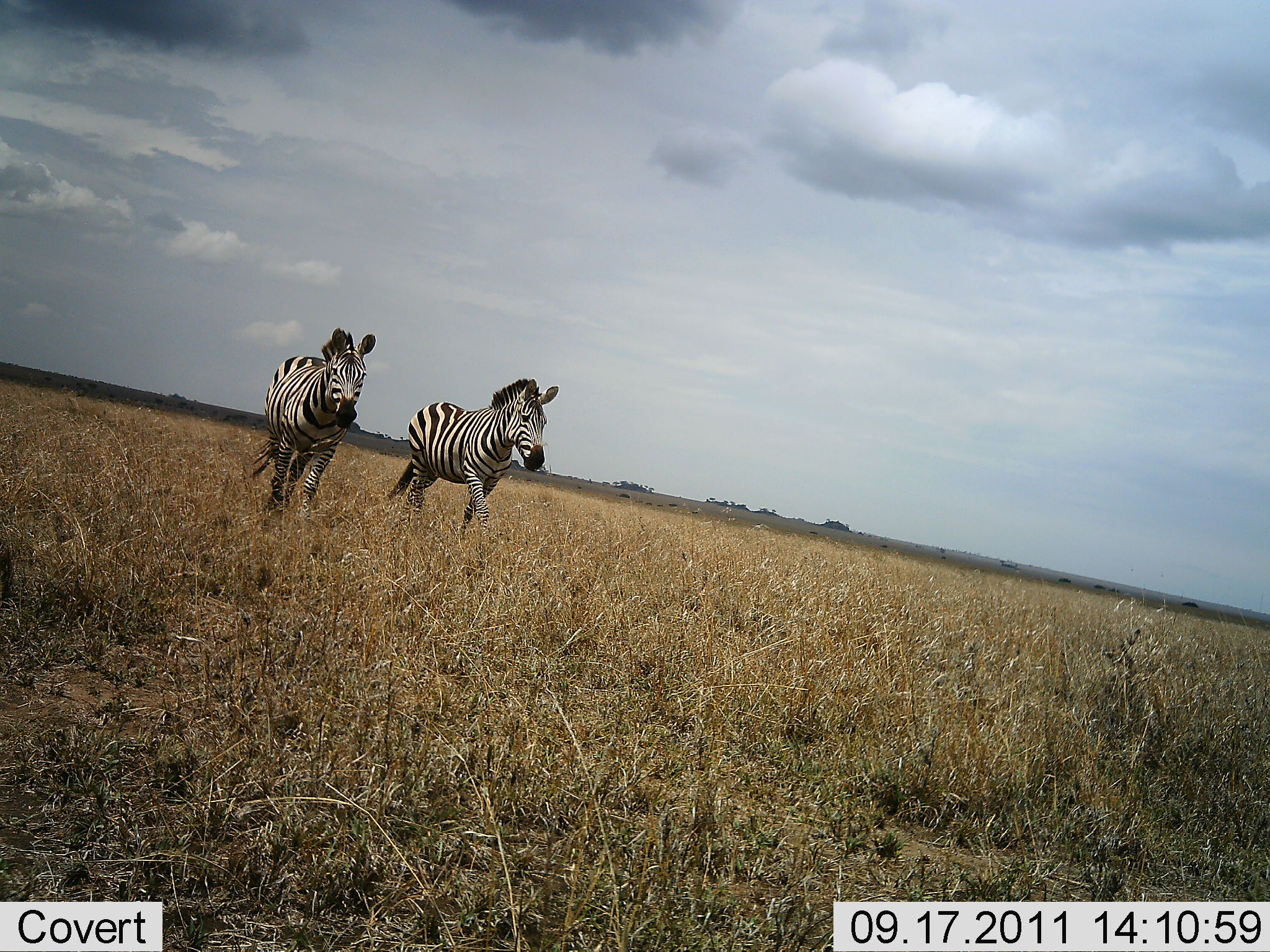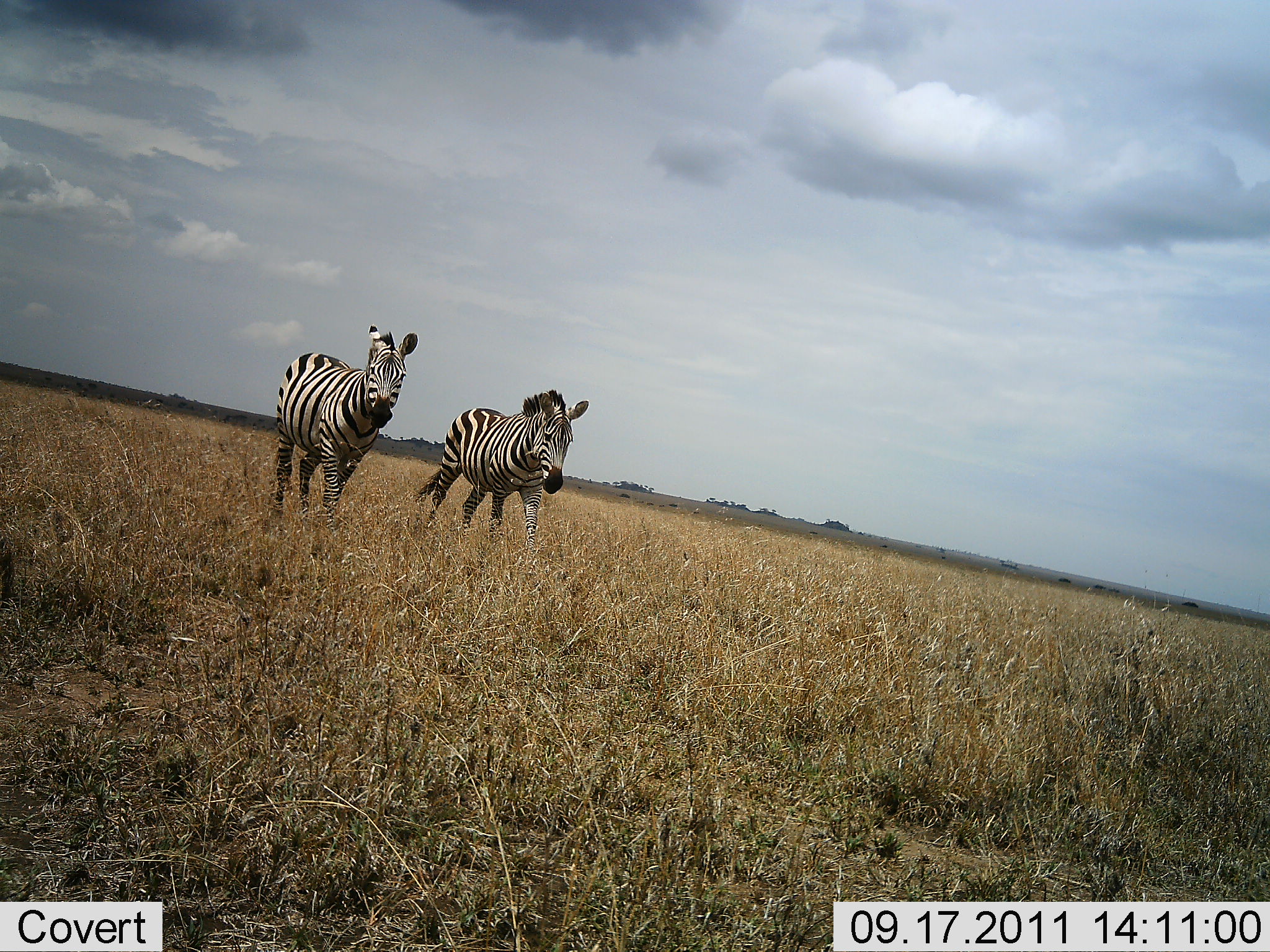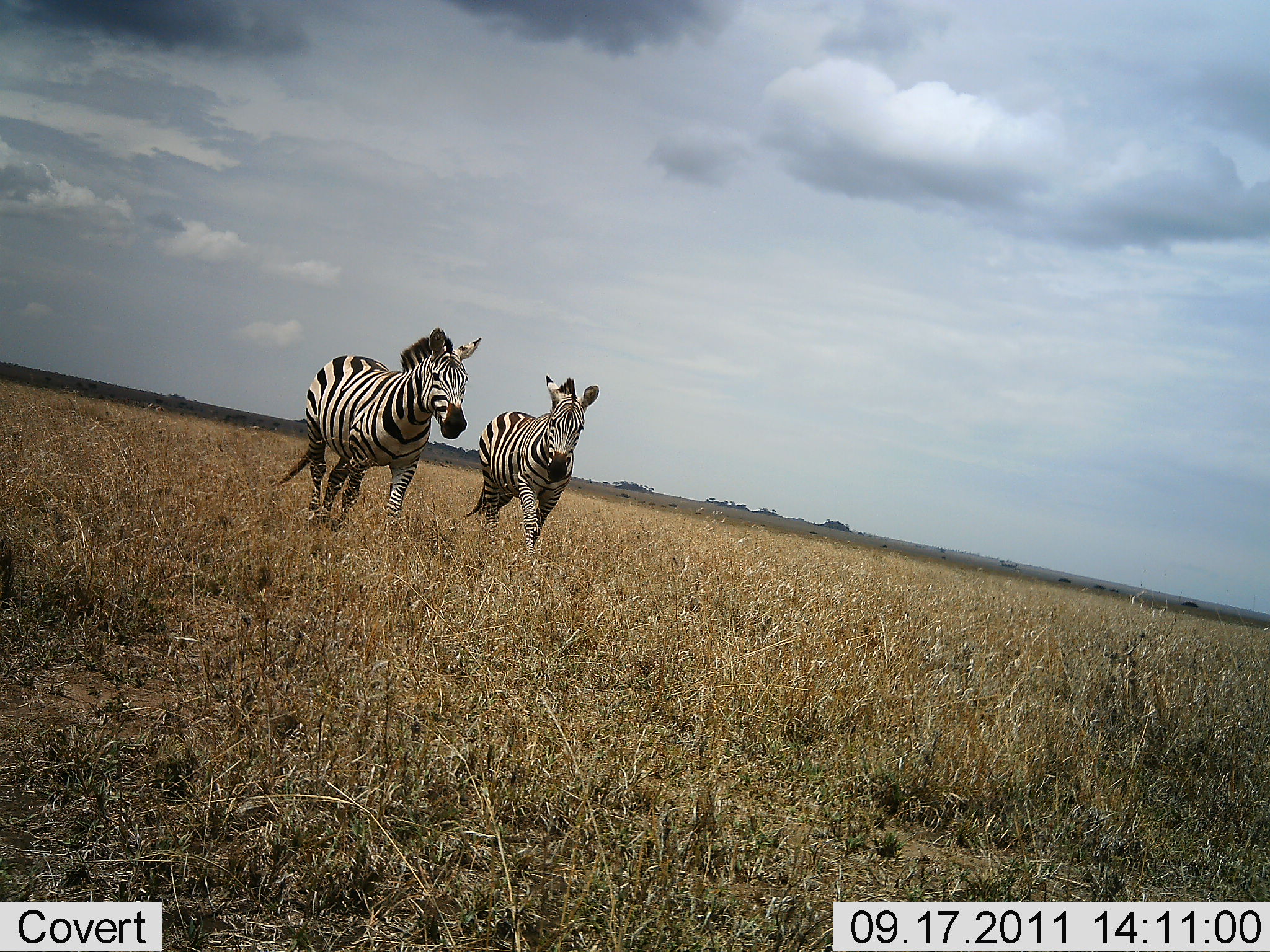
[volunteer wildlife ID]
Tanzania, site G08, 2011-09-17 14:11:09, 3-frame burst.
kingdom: Animalia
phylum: Chordata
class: Mammalia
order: Perissodactyla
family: Equidae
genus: Equus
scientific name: Equus quagga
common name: plains zebra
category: zebra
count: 2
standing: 8%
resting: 0%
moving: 100%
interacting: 8%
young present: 0%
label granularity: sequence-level